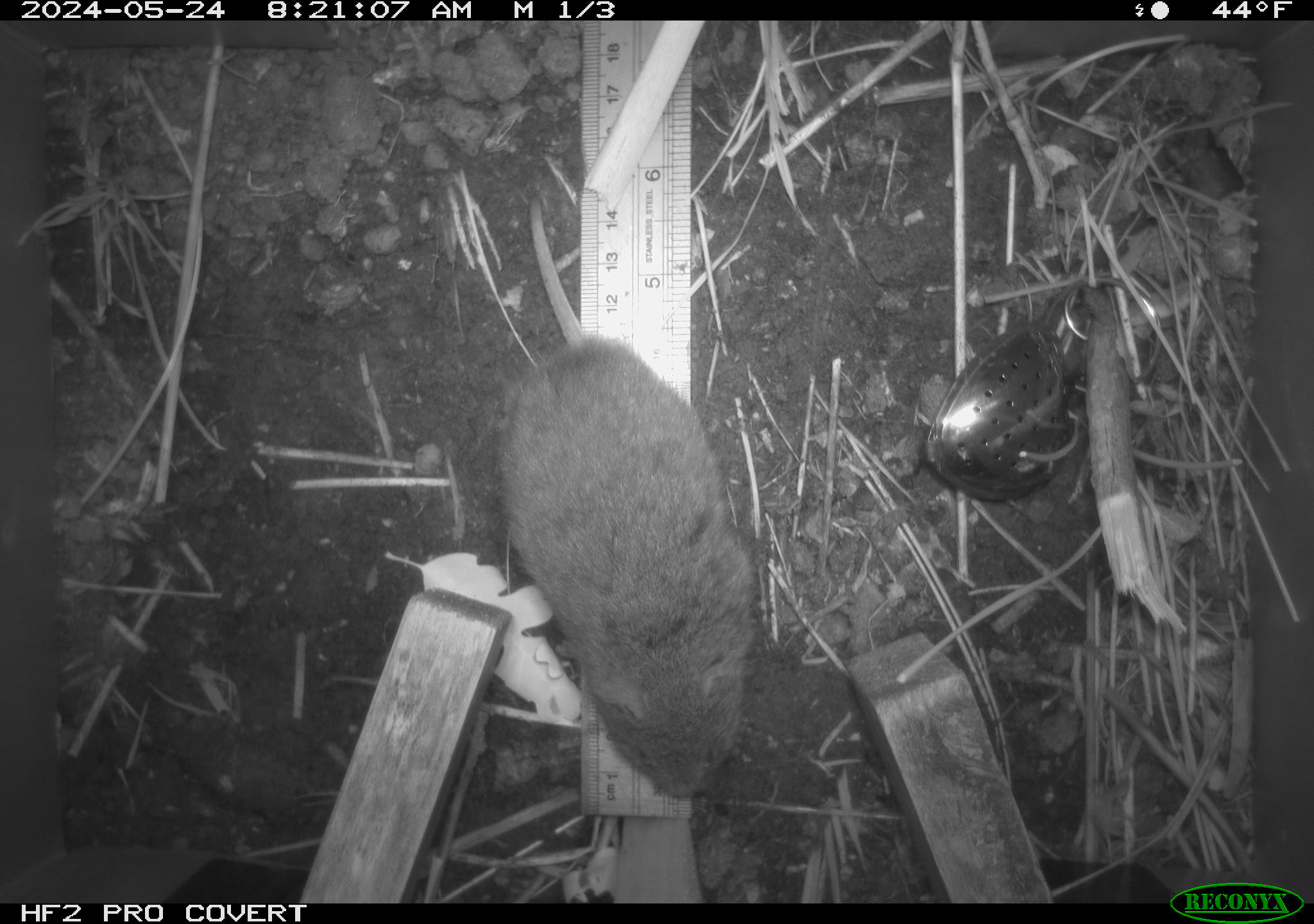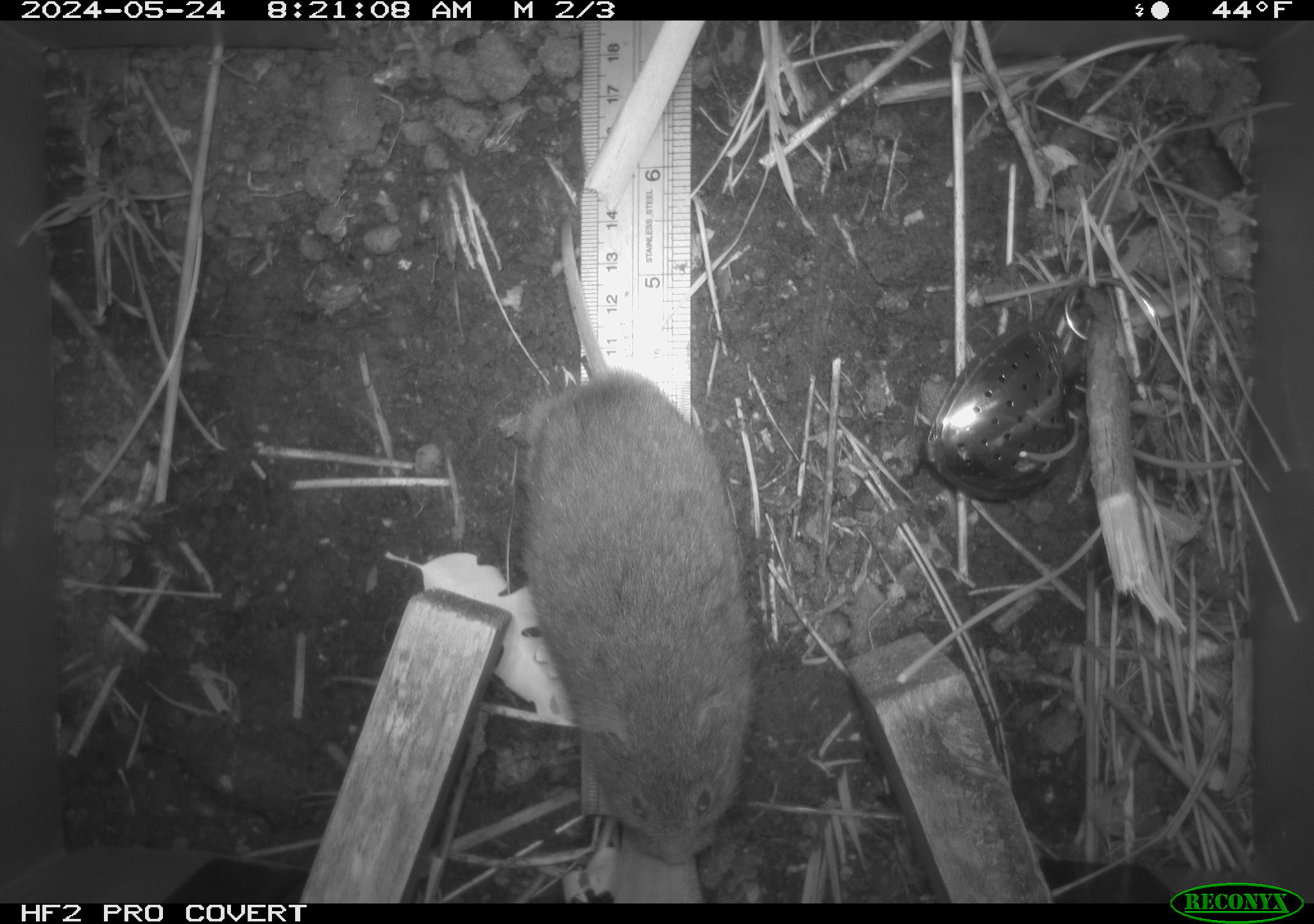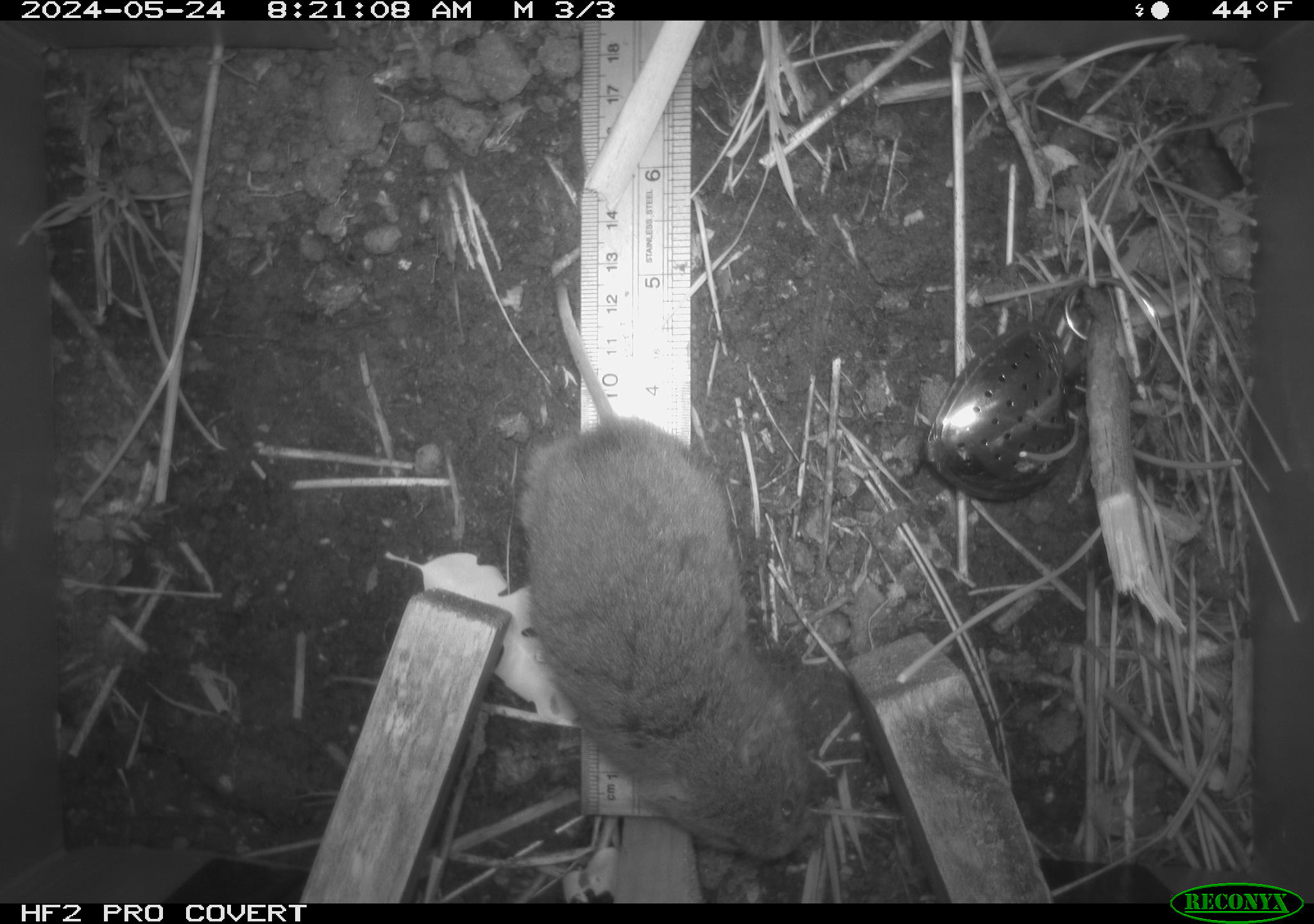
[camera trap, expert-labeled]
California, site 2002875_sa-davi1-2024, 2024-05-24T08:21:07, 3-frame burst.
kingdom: Animalia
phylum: Chordata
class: Mammalia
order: Rodentia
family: Cricetidae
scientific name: Arvicolinae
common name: voles, lemmings, and muskrats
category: arvicolinae subfamily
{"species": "arvicolinae subfamily (voles, lemmings, and muskrats) (Arvicolinae)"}